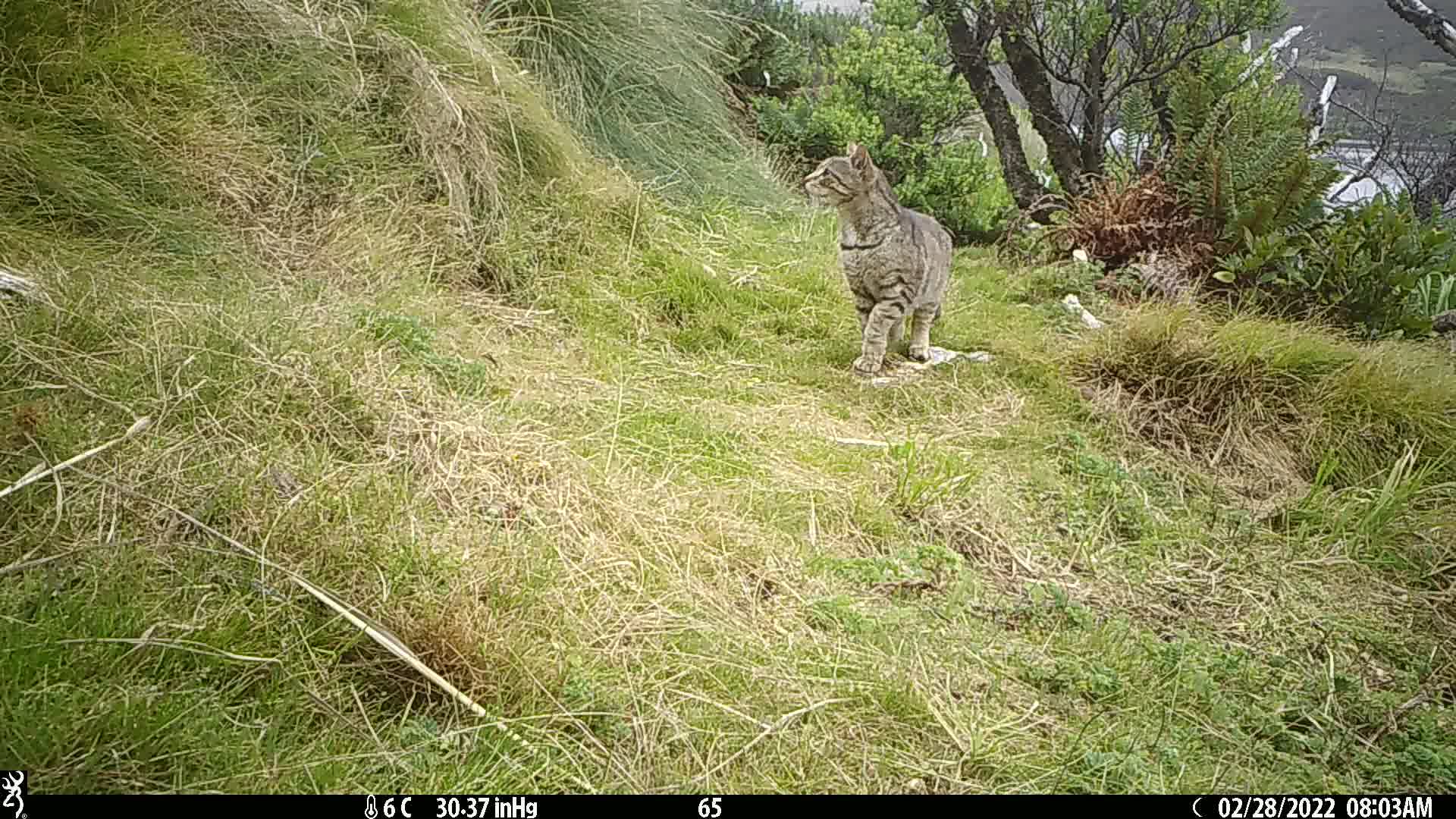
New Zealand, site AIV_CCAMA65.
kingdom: Animalia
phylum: Chordata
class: Mammalia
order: Carnivora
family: Felidae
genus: Felis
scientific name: Felis catus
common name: domestic cat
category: cat